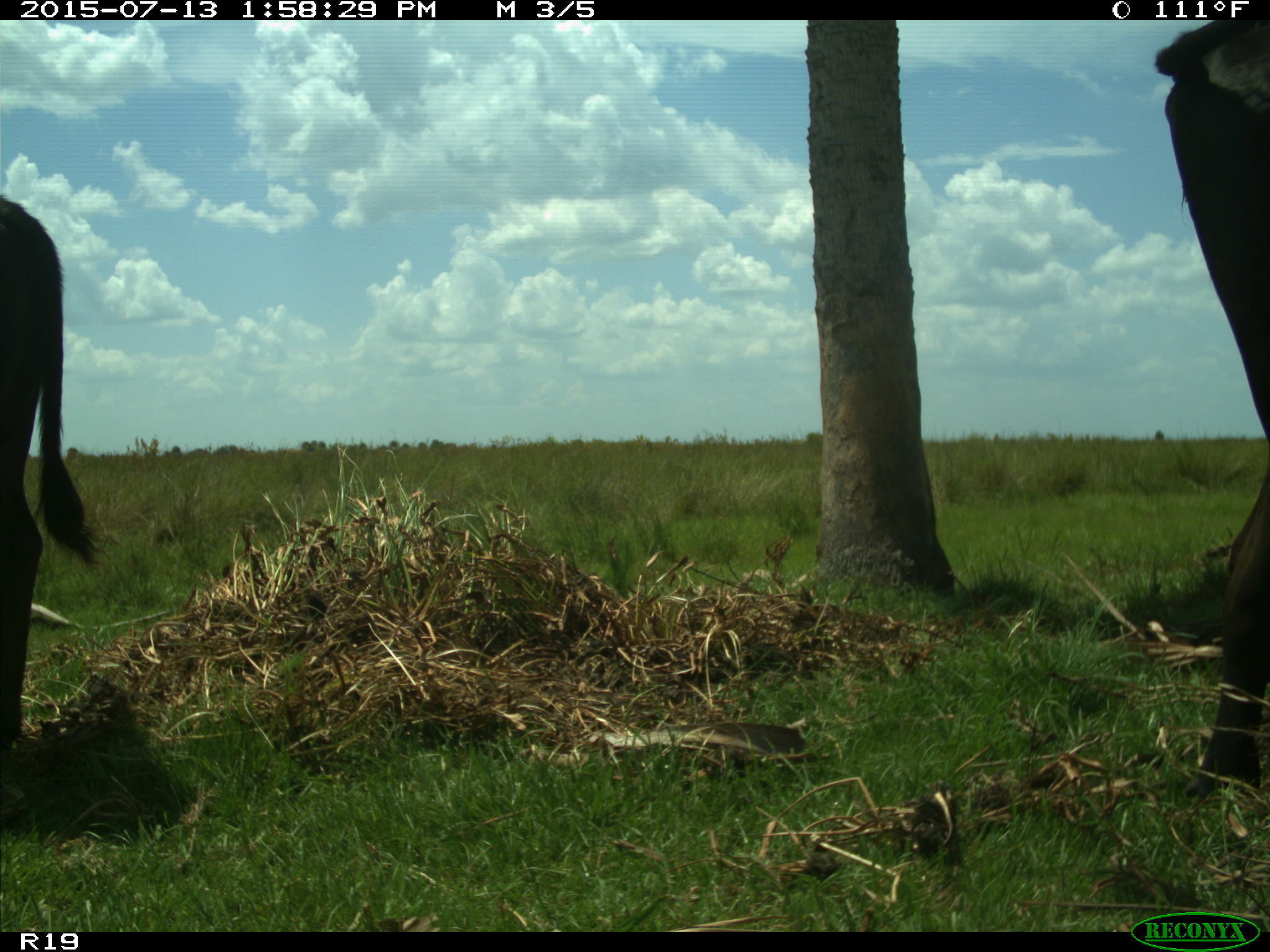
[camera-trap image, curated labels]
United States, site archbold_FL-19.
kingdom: Animalia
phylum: Chordata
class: Mammalia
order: Artiodactyla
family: Bovidae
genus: Bos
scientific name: Bos taurus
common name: domestic cow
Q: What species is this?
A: Bos taurus (domestic cow).